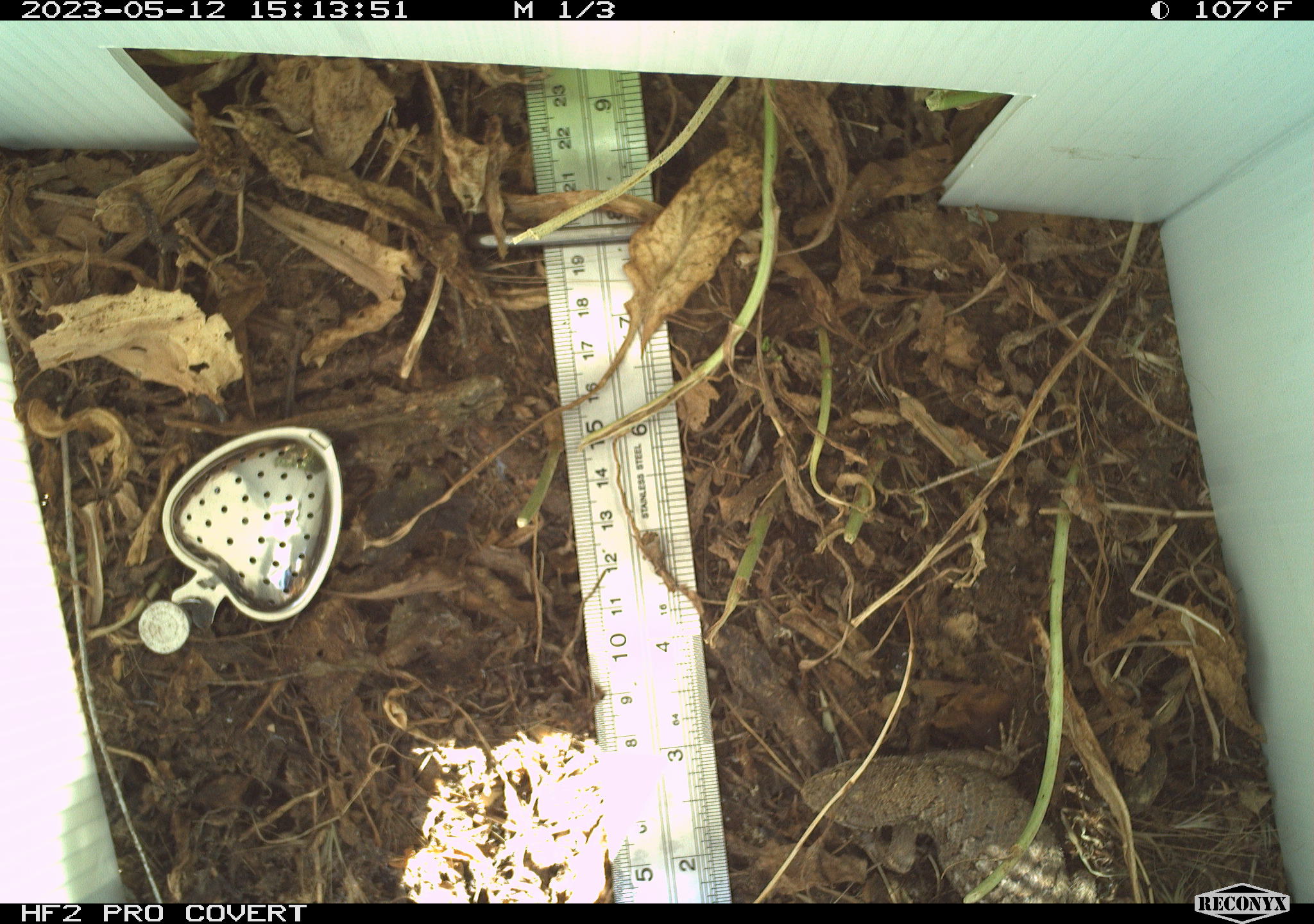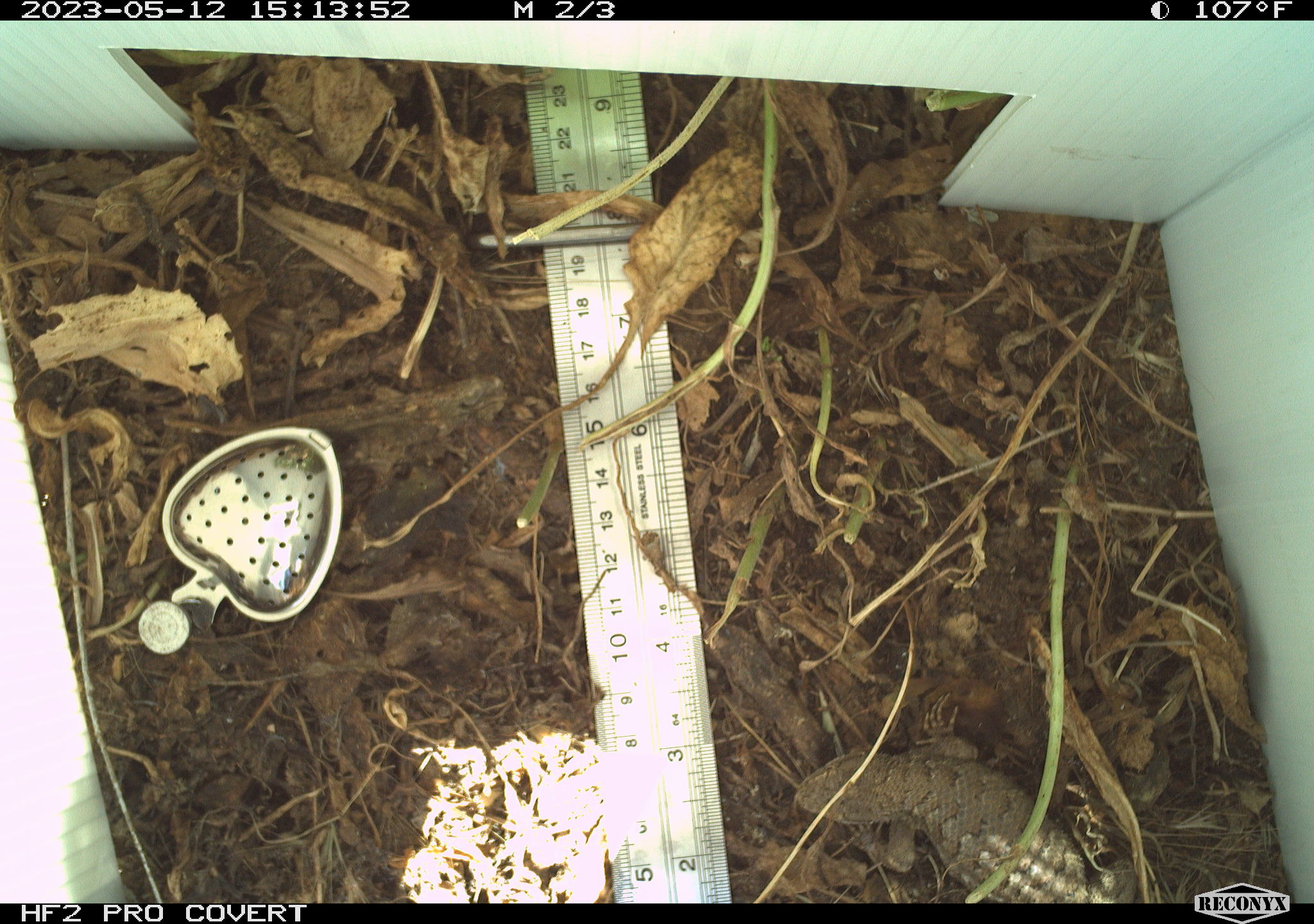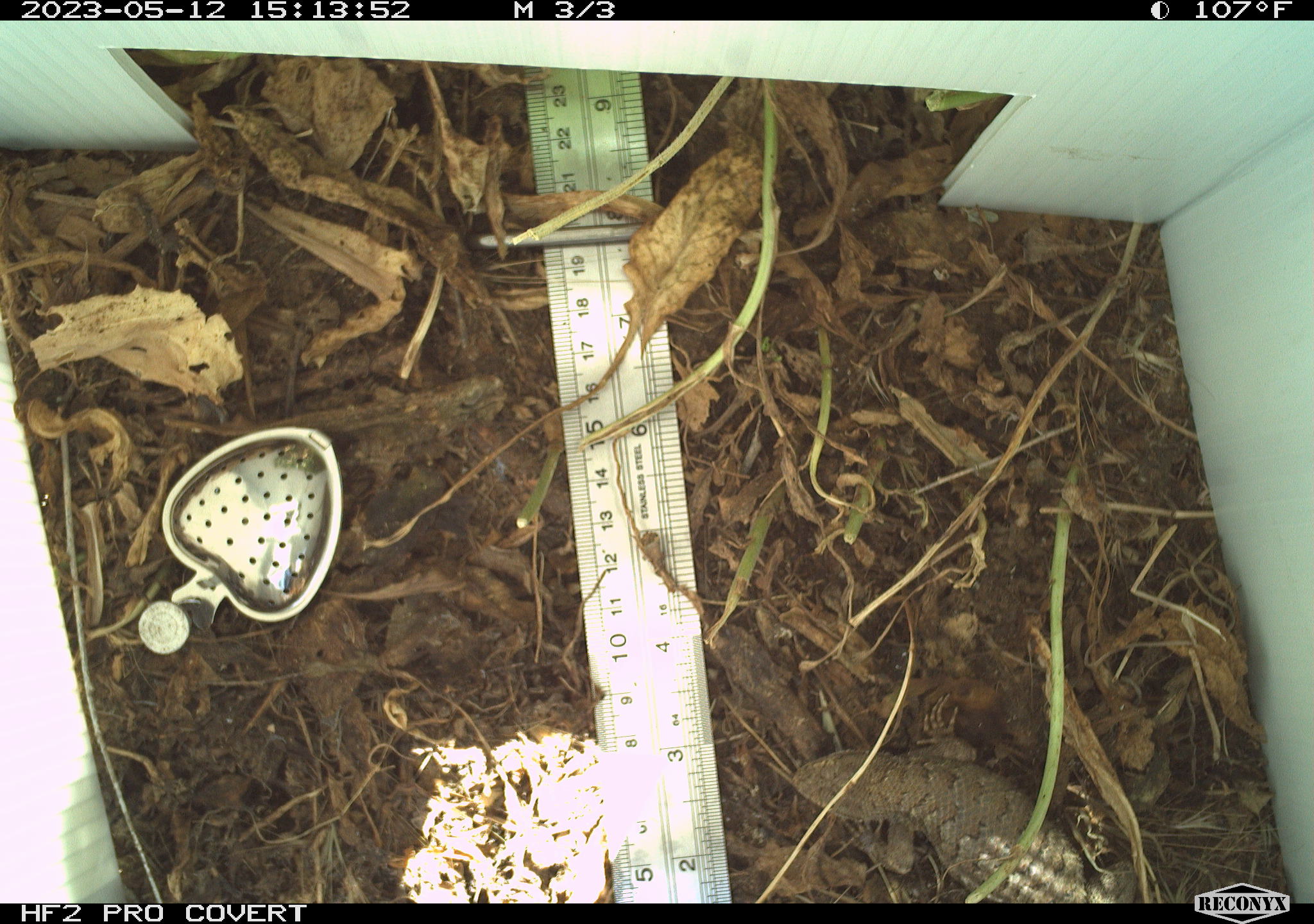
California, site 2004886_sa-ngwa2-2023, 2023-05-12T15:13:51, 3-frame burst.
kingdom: Animalia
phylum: Chordata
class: Reptilia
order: Squamata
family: Phrynosomatidae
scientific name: Phrynosomatidae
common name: phrynosomatid lizards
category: phrynosomatidae family